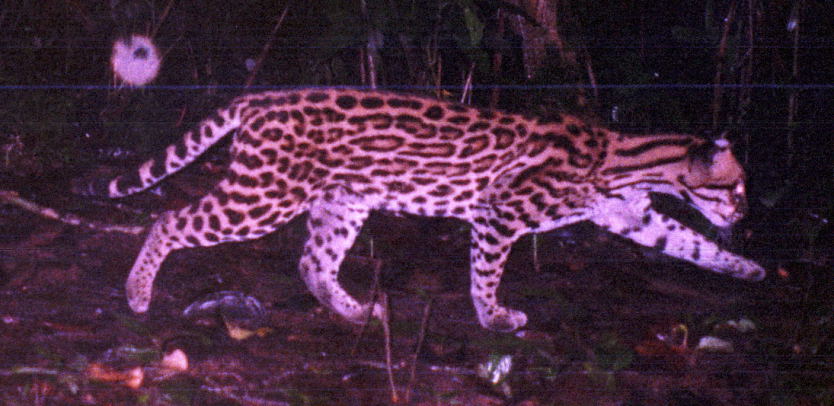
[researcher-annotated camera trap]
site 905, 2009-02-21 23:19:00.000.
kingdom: Animalia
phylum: Chordata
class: Mammalia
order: Carnivora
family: Felidae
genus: Leopardus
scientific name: Leopardus pardalis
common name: ocelot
Leopardus pardalis (ocelot).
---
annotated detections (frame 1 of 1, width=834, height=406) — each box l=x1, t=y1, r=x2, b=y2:
leopardus pardalis: l=61, t=81, r=769, b=336